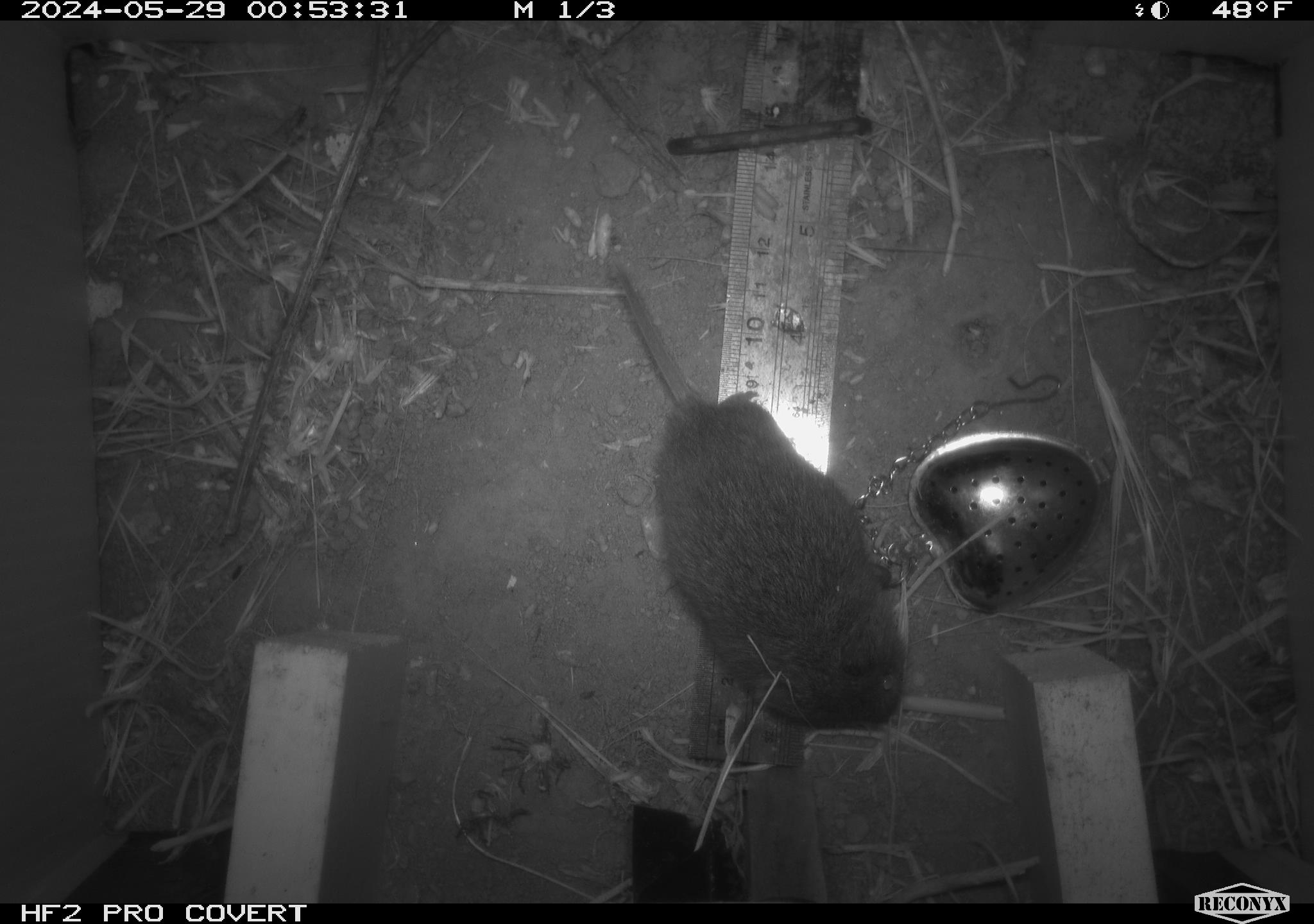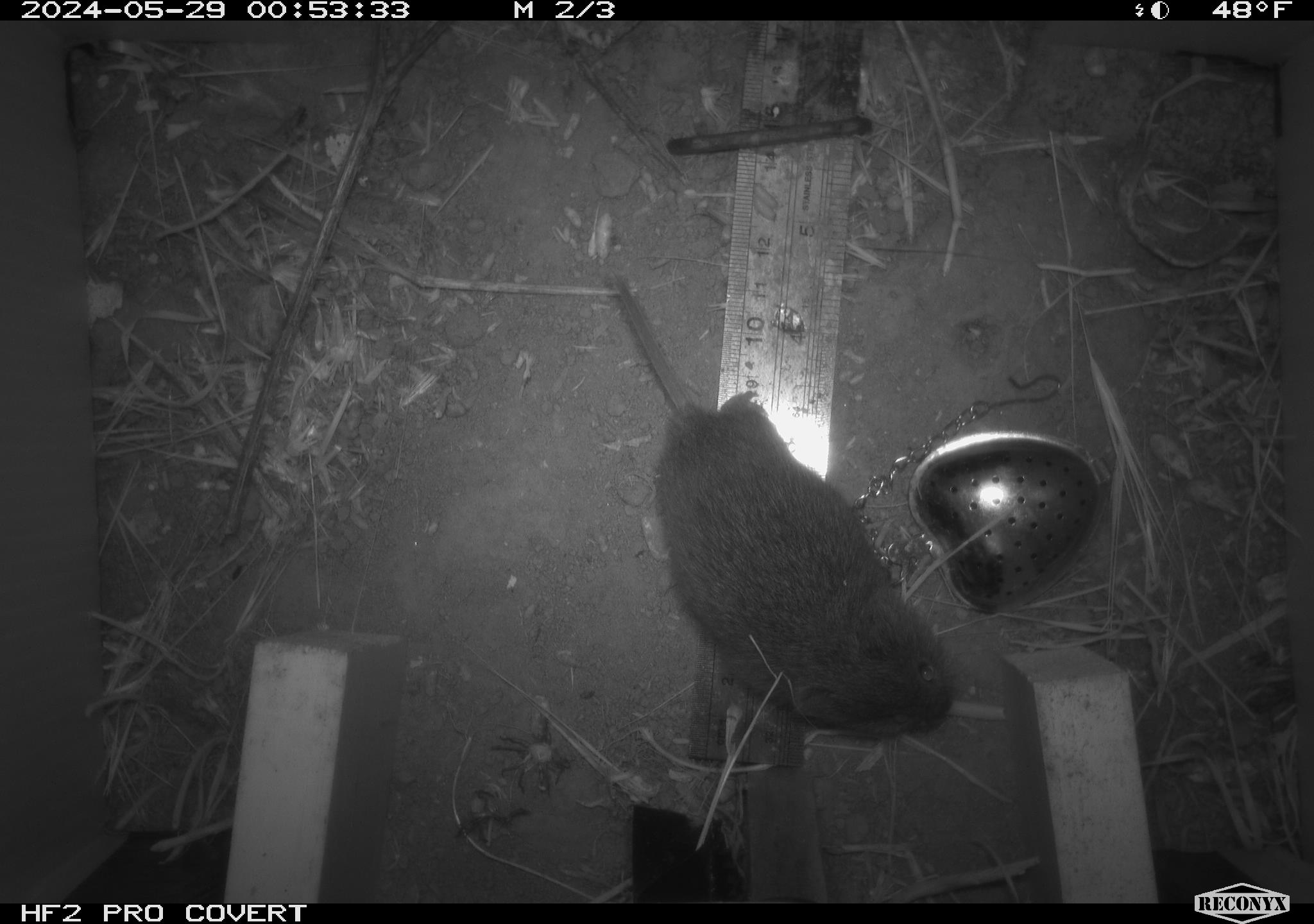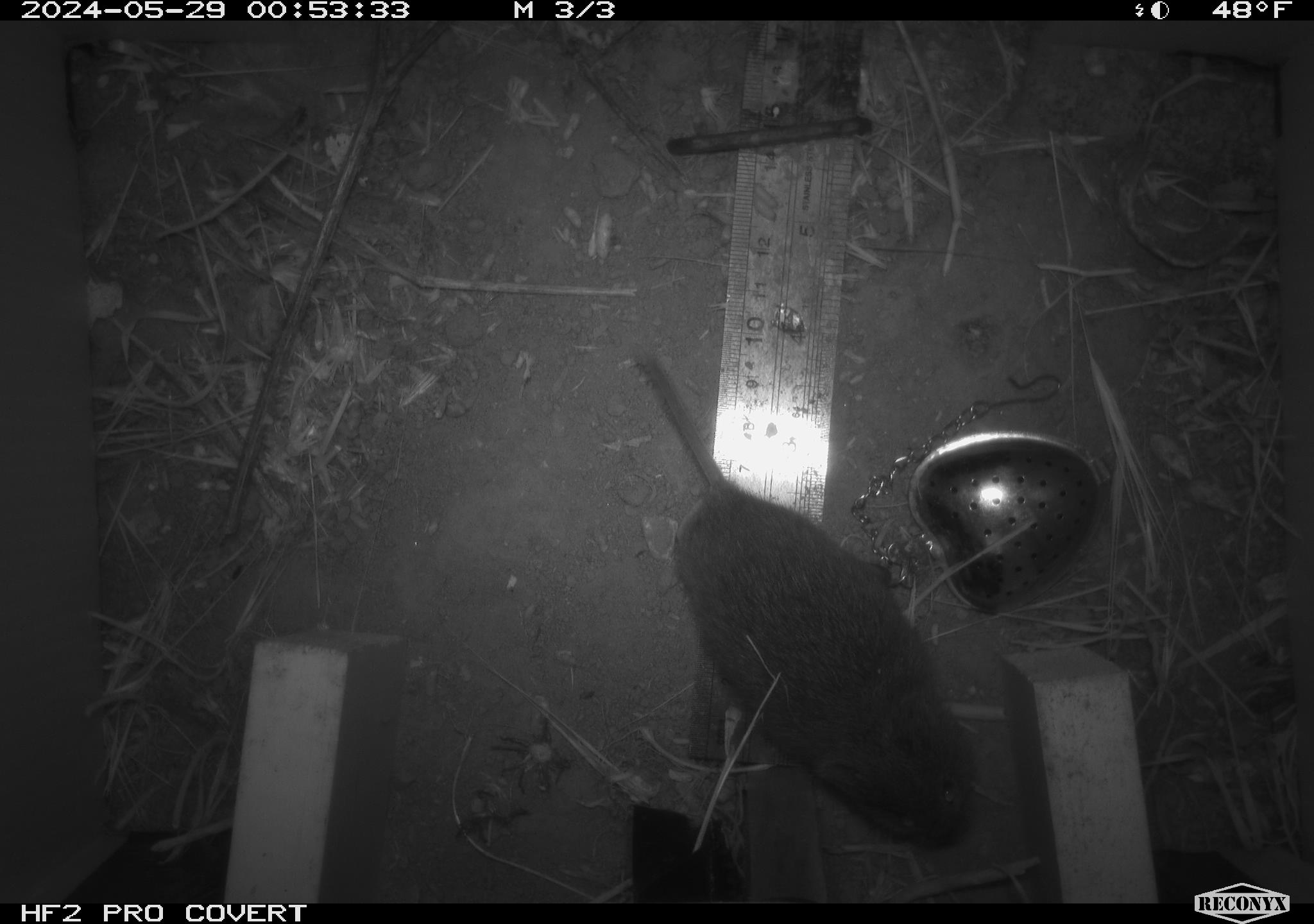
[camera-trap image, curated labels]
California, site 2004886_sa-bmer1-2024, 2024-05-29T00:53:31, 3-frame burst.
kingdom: Animalia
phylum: Chordata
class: Mammalia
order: Rodentia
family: Cricetidae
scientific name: Arvicolinae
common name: voles, lemmings, and muskrats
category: arvicolinae subfamily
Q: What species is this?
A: Arvicolinae subfamily (voles, lemmings, and muskrats) (Arvicolinae).